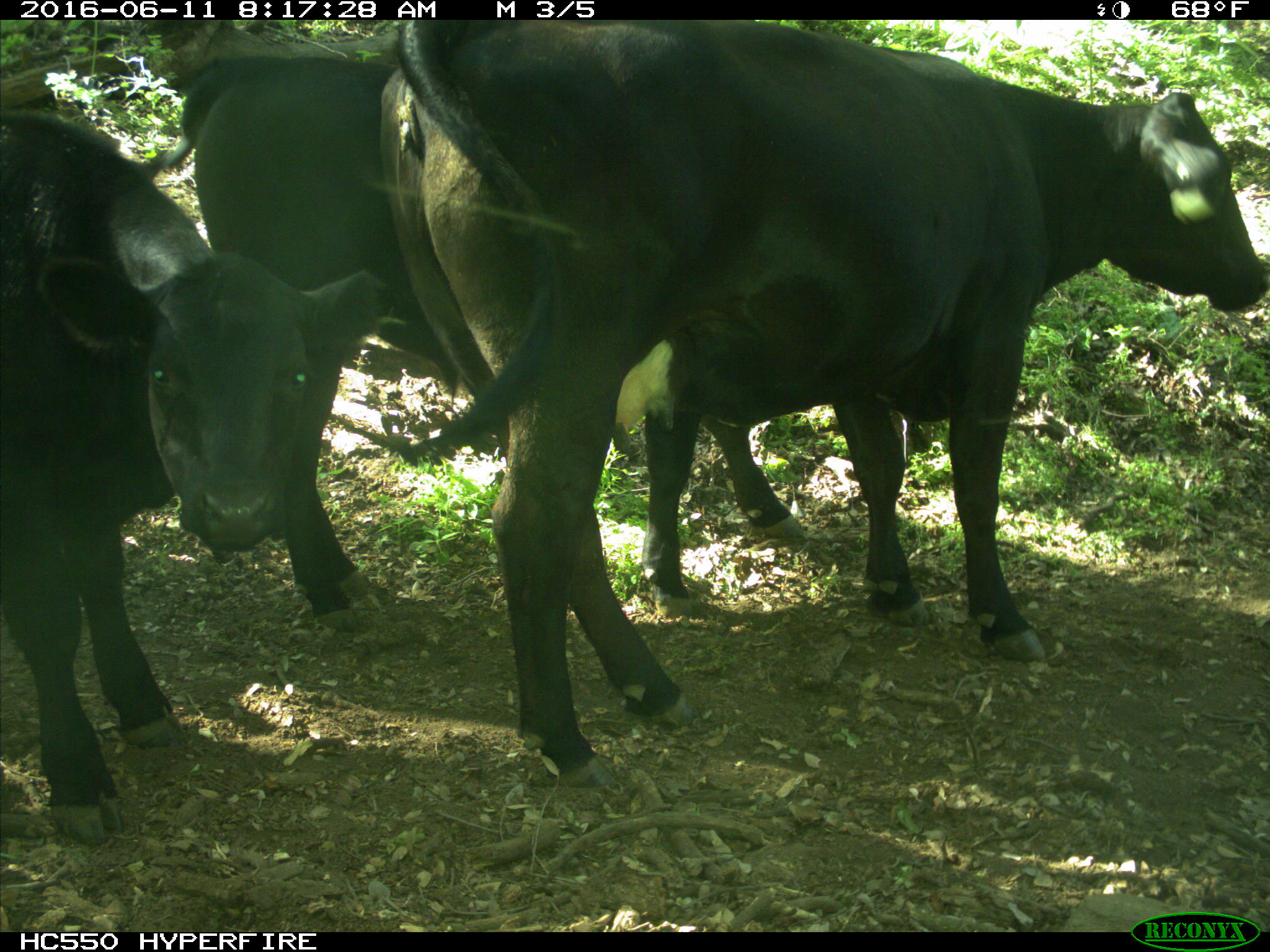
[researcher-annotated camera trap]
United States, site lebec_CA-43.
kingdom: Animalia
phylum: Chordata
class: Mammalia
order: Artiodactyla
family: Bovidae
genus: Bos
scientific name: Bos taurus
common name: domestic cow